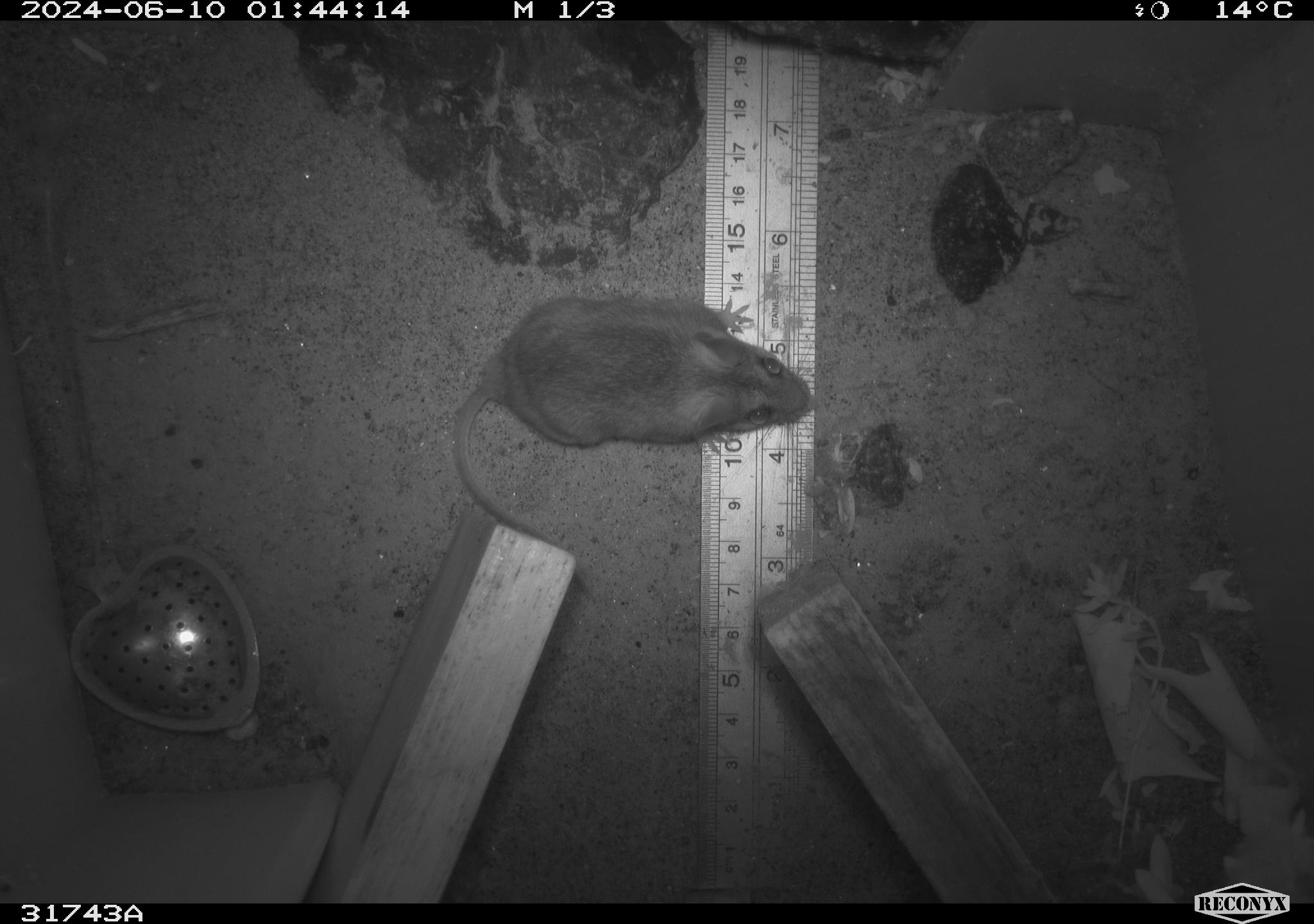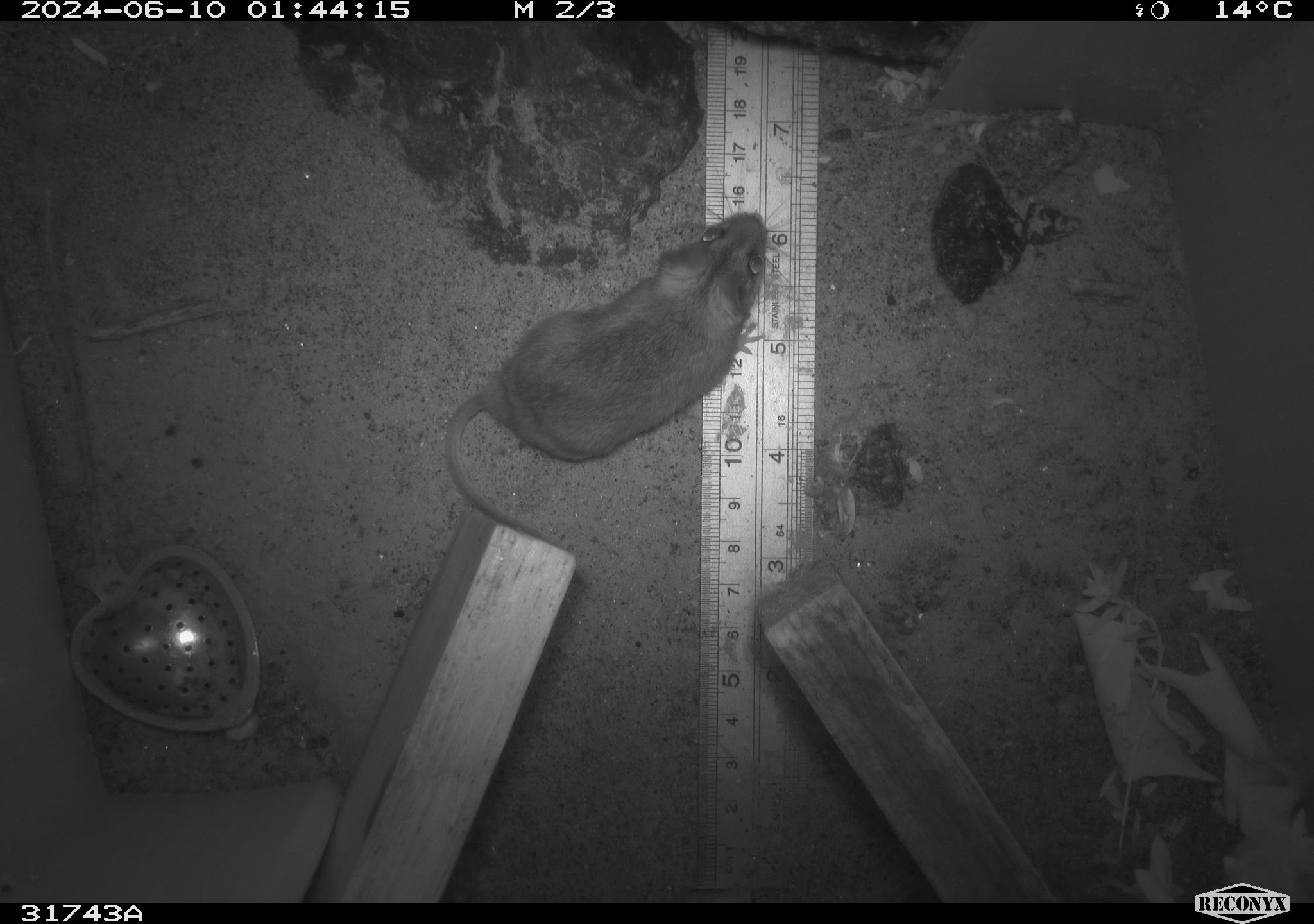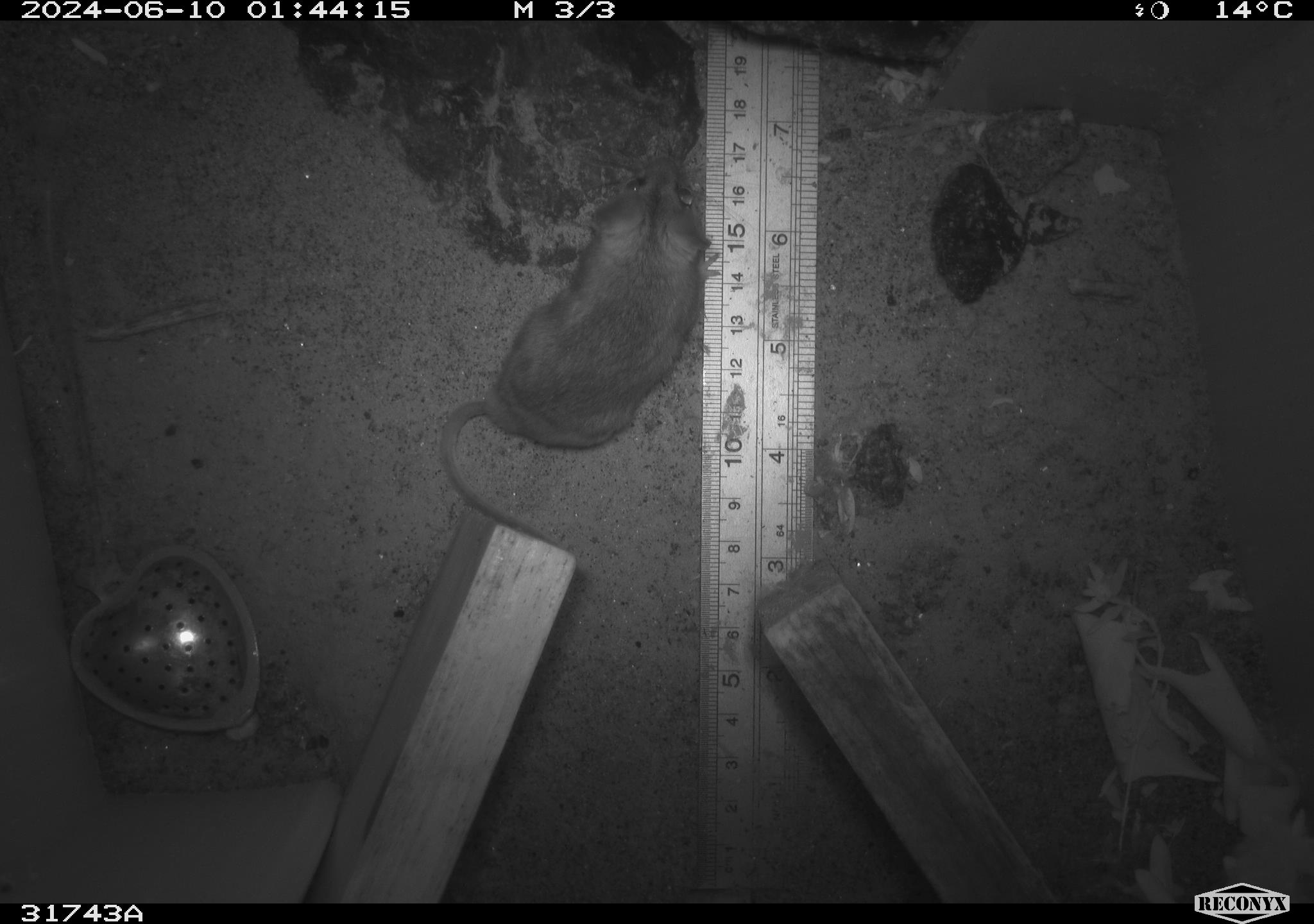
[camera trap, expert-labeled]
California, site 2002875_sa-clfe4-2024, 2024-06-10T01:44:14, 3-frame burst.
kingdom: Animalia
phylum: Chordata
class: Mammalia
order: Rodentia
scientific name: Rodentia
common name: mouse species